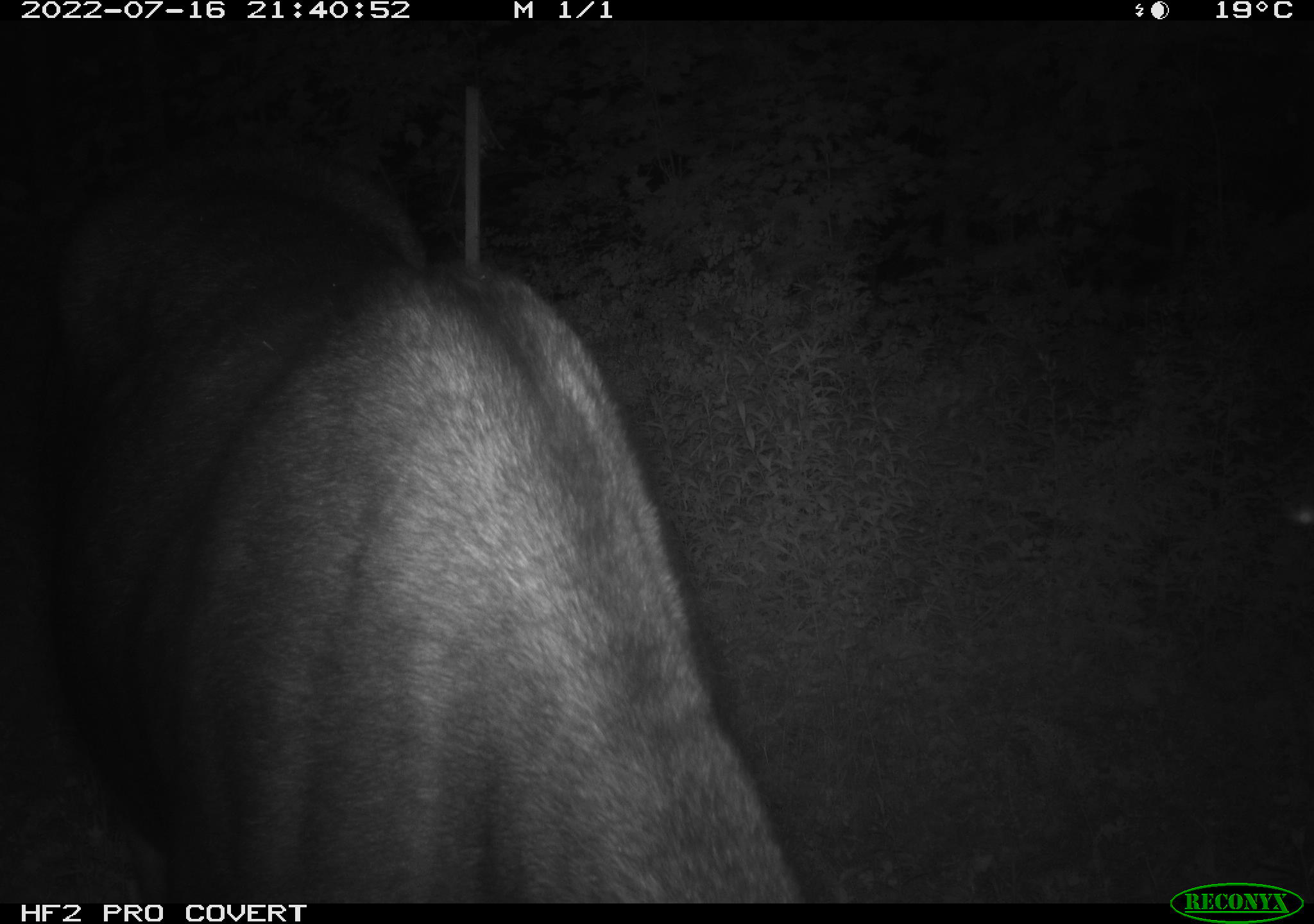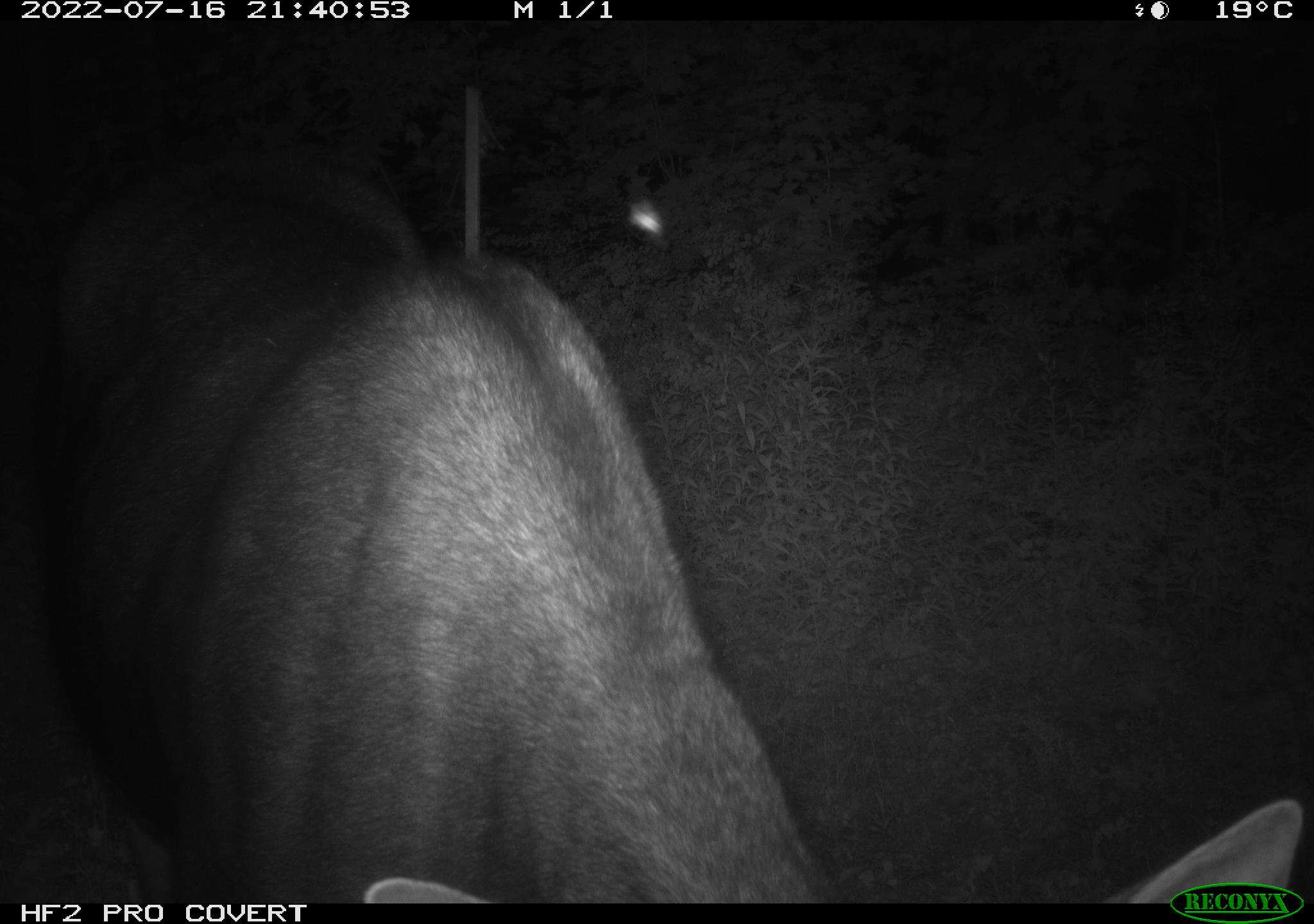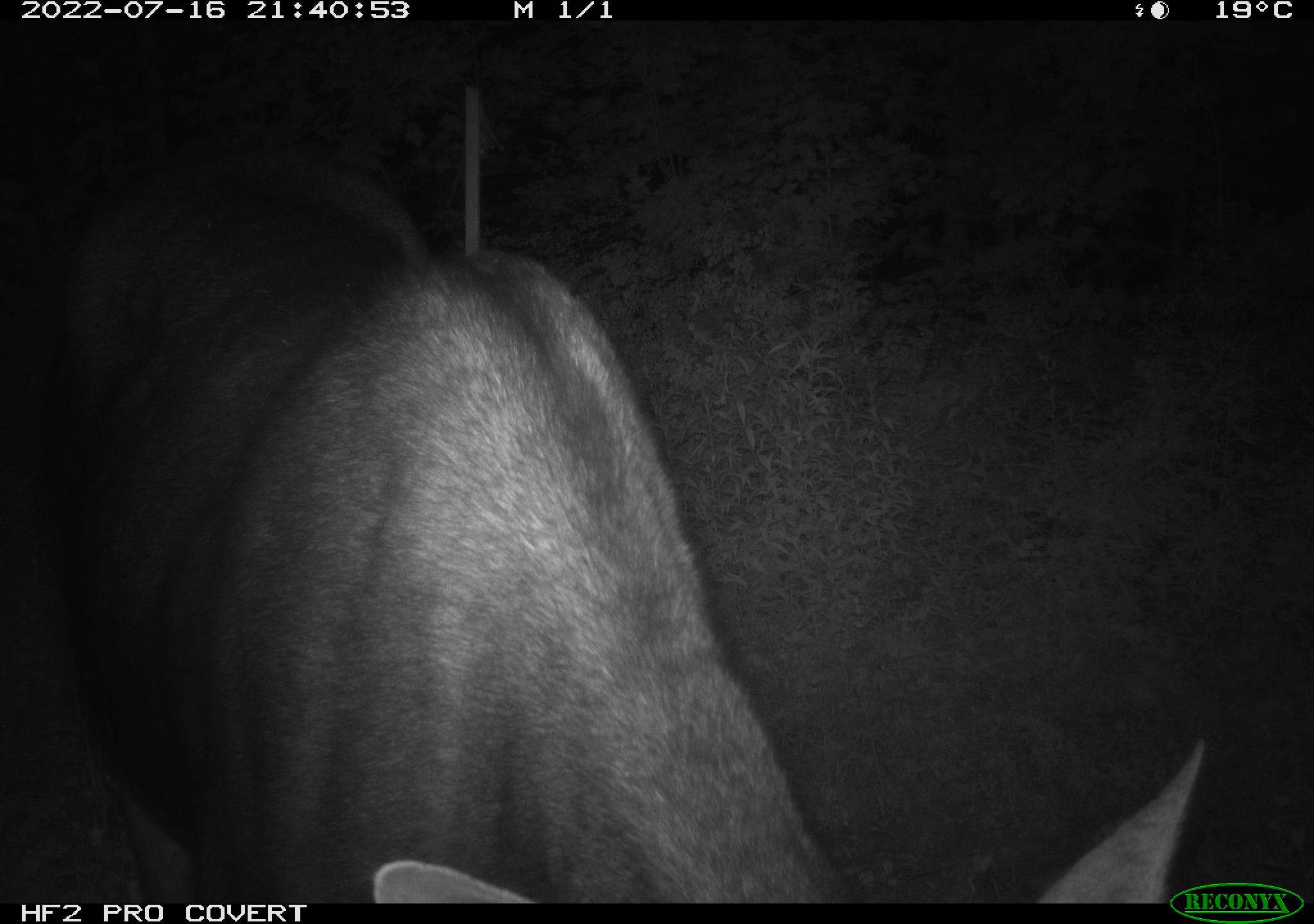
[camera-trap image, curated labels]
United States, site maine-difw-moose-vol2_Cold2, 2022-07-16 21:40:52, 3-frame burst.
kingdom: Animalia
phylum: Chordata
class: Mammalia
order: Artiodactyla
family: Cervidae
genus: Alces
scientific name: Alces alces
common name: moose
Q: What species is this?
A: Moose (Alces alces).